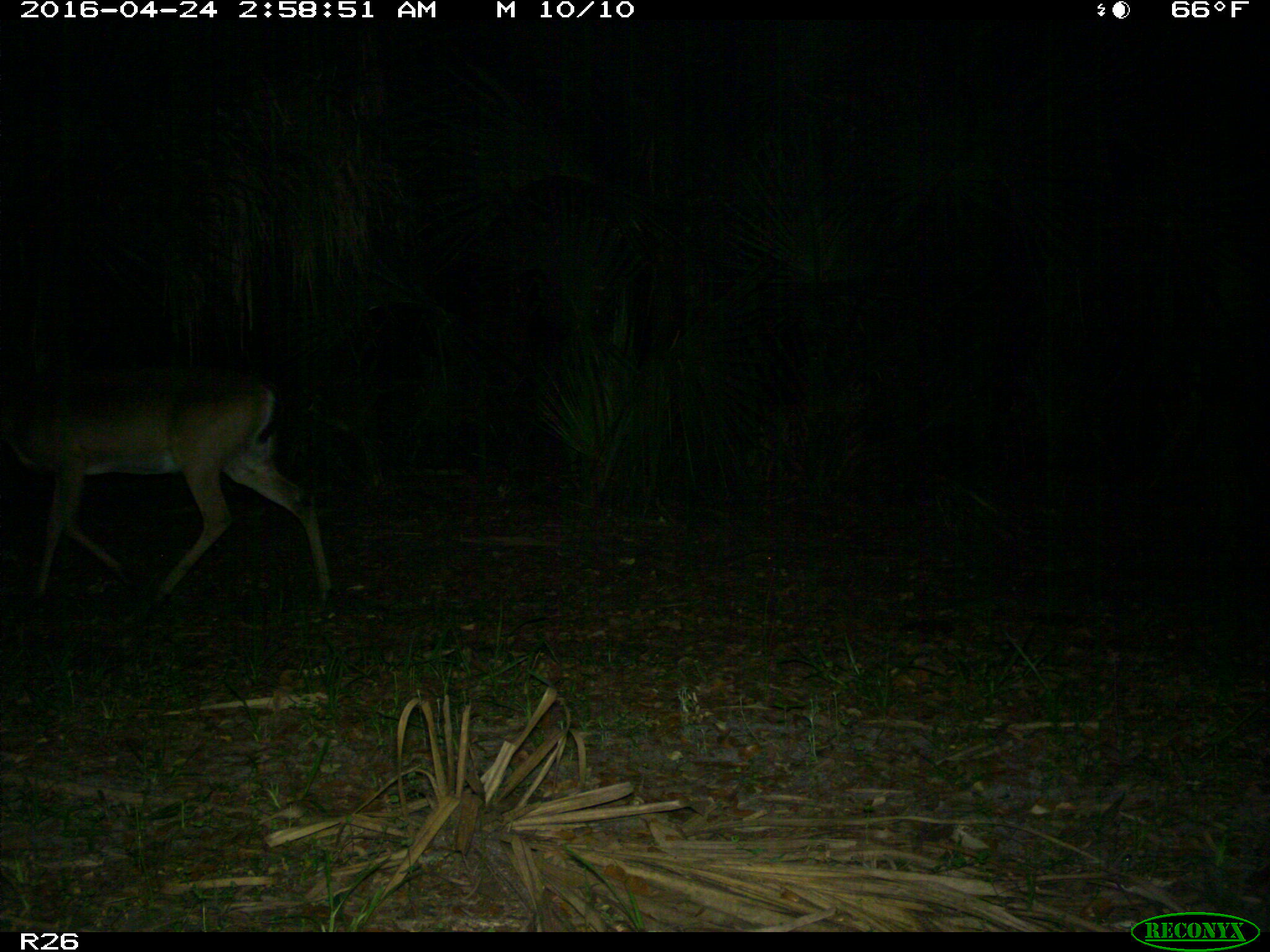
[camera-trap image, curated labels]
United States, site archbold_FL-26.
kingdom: Animalia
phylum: Chordata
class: Mammalia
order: Artiodactyla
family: Cervidae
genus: Odocoileus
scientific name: Odocoileus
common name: deer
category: unidentified deer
Unidentified deer (deer) (Odocoileus).